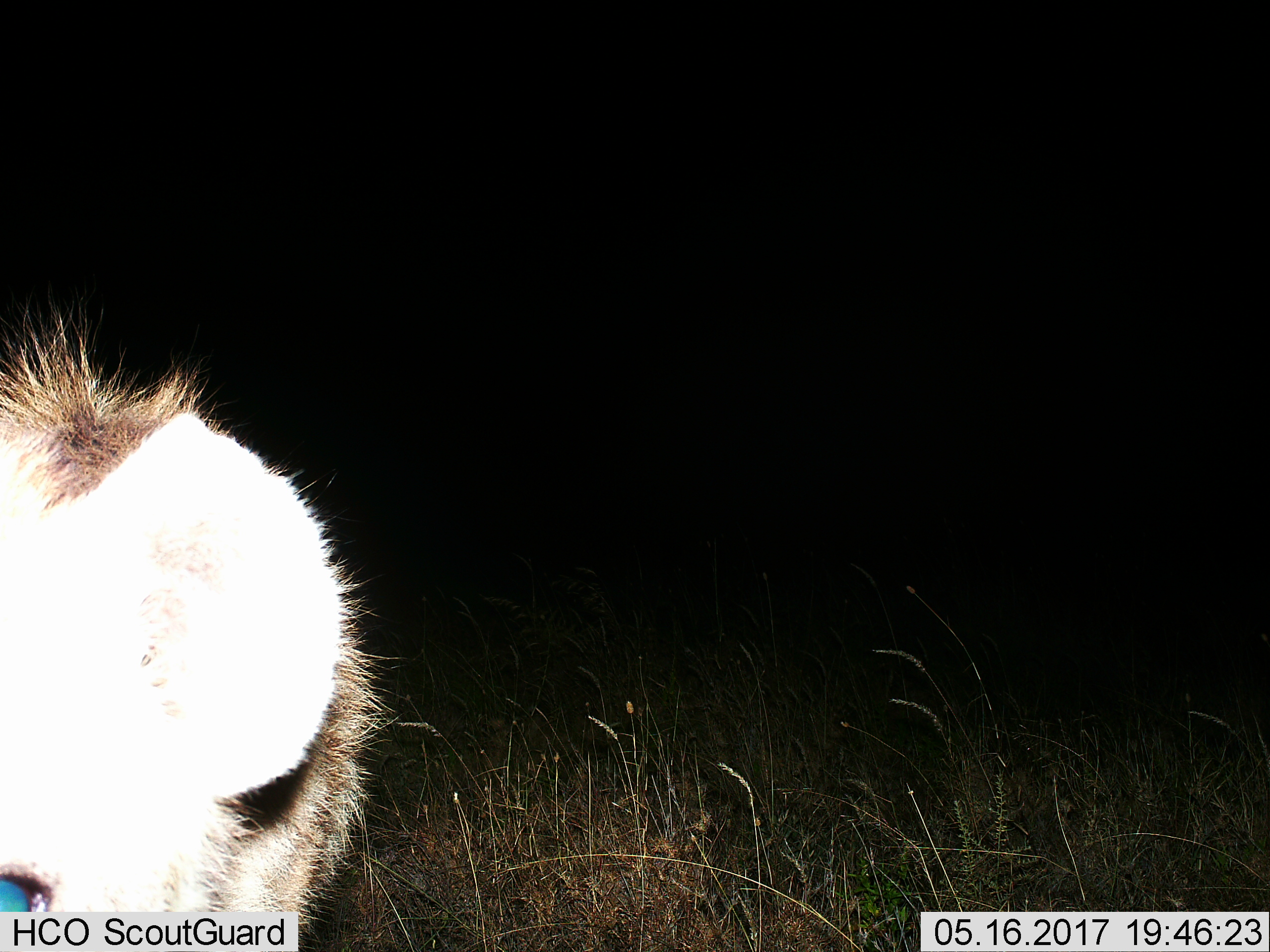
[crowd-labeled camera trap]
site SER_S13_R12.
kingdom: Animalia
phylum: Chordata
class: Mammalia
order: Carnivora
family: Hyaenidae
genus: Crocuta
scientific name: Crocuta crocuta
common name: spotted hyena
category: hyenaspotted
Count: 1.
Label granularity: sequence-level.